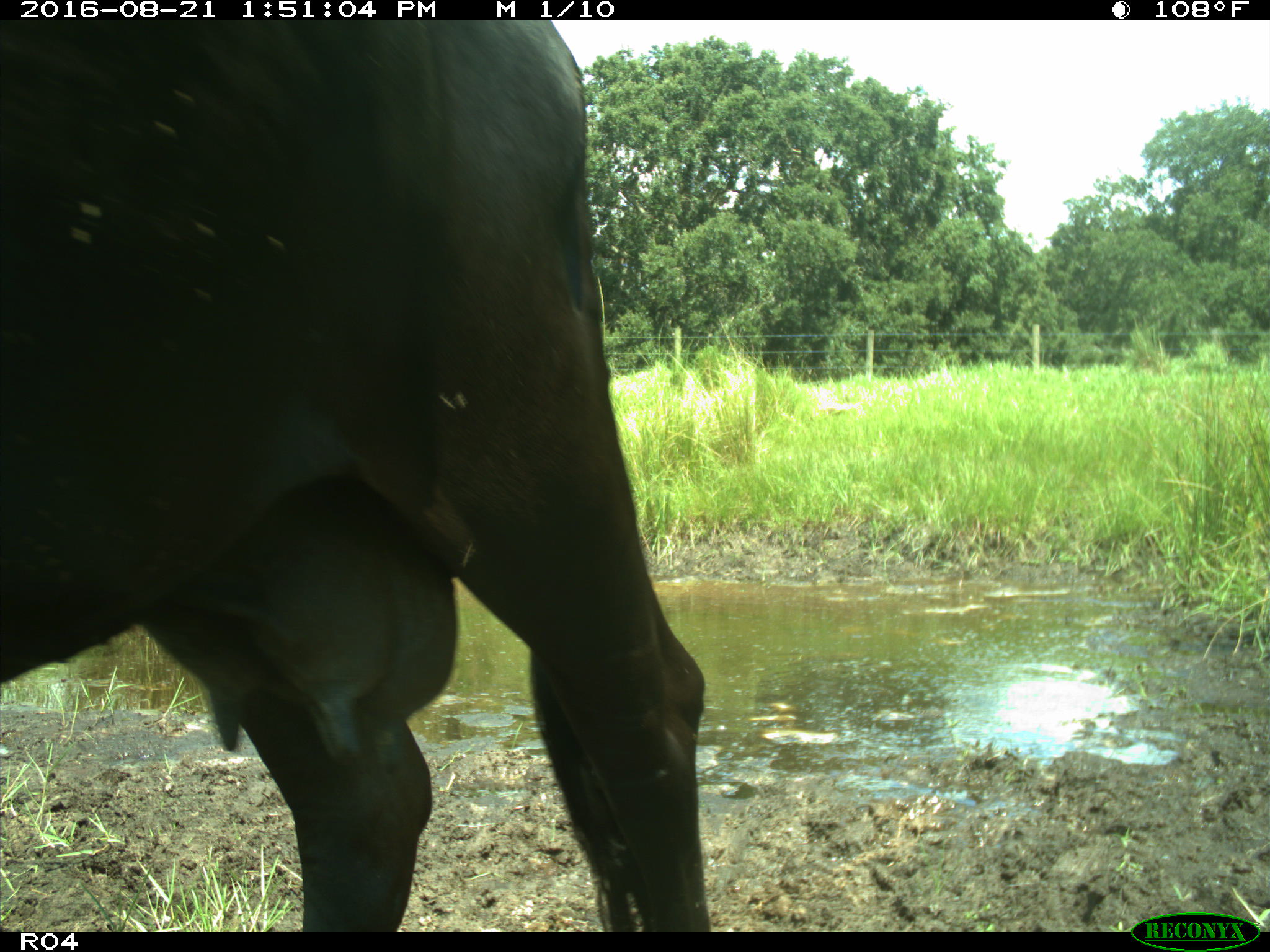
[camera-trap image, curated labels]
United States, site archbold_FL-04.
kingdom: Animalia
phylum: Chordata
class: Mammalia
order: Artiodactyla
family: Bovidae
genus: Bos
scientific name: Bos taurus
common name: domestic cow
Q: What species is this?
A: Bos taurus (domestic cow).